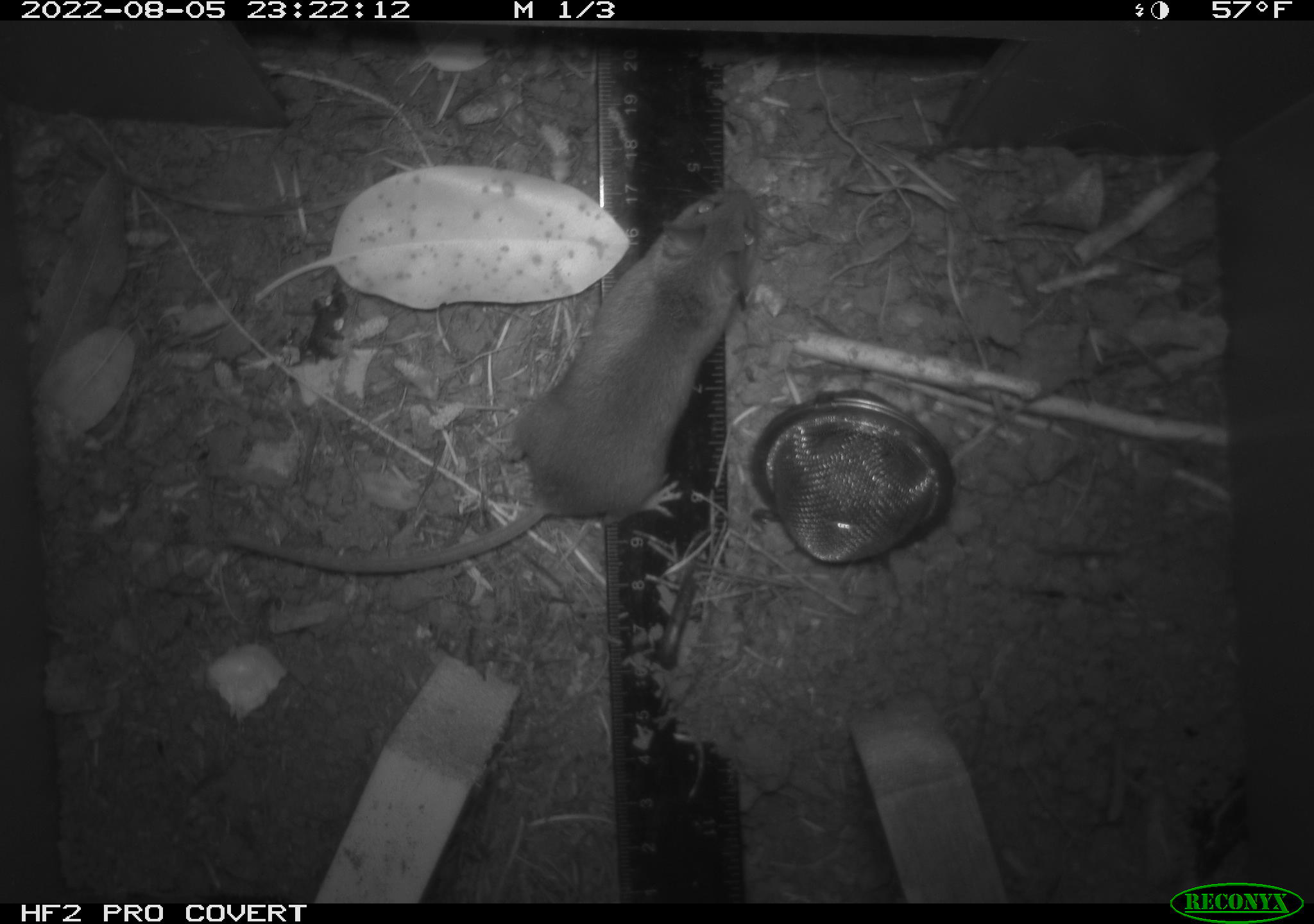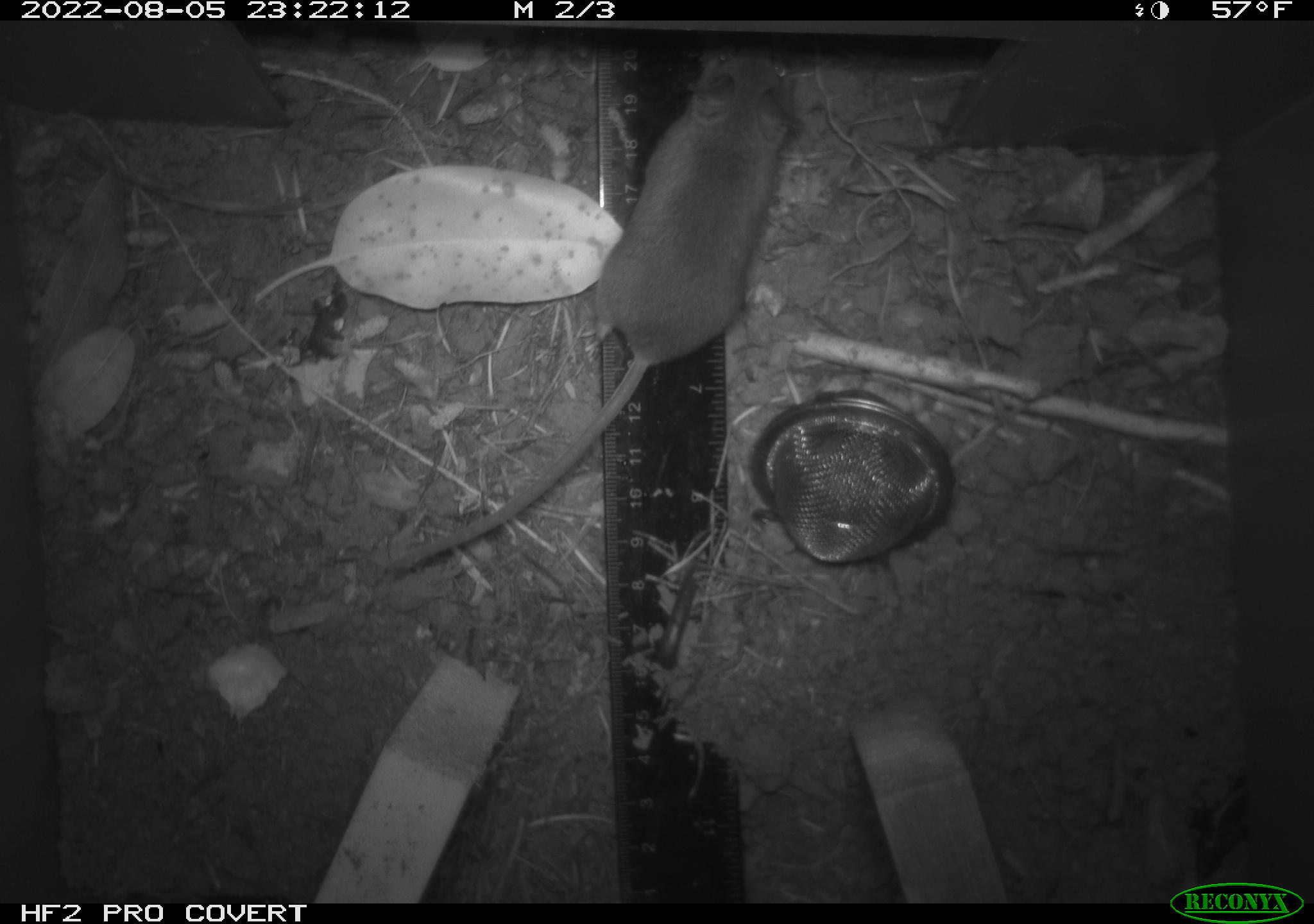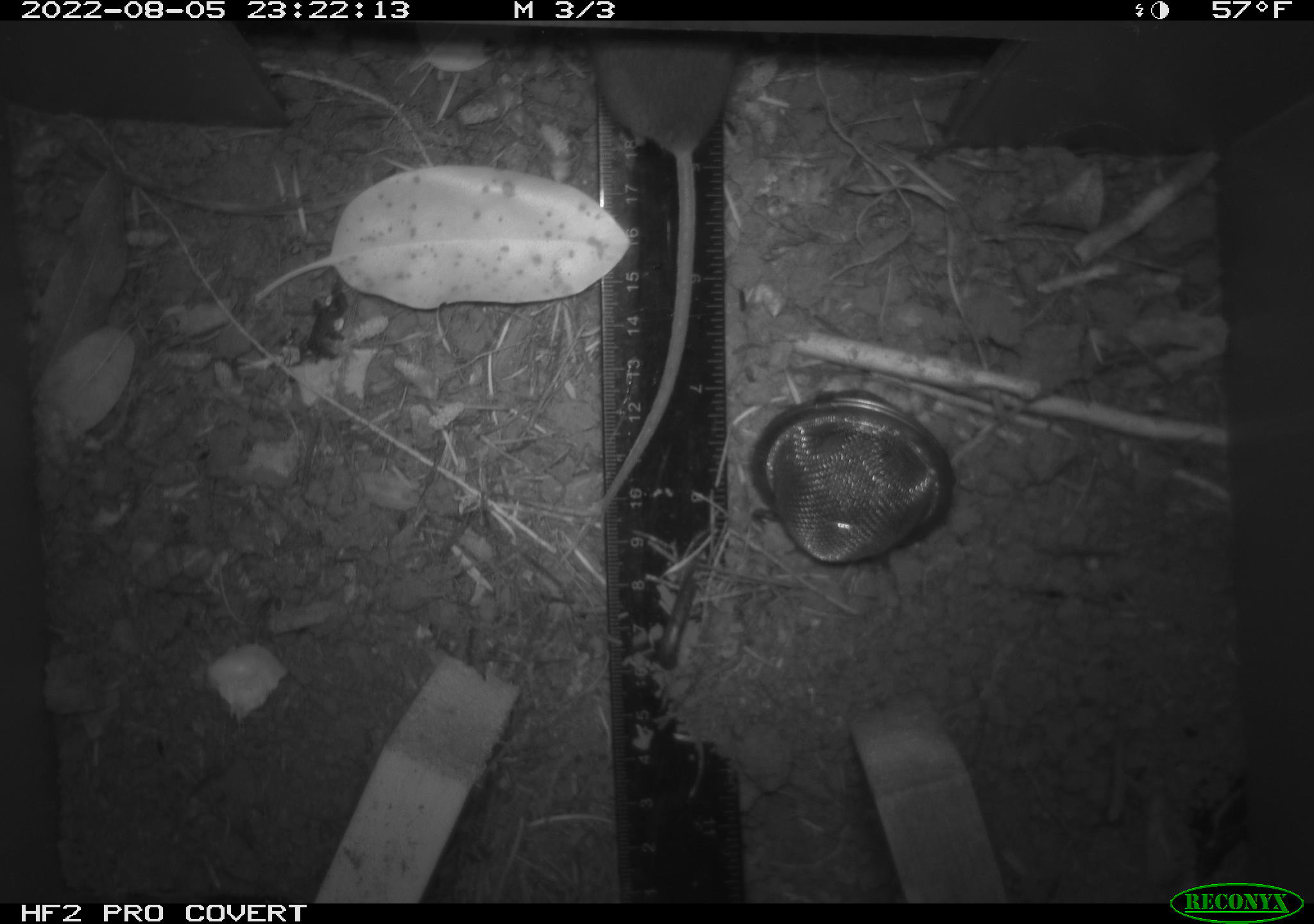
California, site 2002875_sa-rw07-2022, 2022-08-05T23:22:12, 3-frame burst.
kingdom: Animalia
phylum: Chordata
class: Mammalia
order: Rodentia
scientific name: Rodentia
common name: mouse species